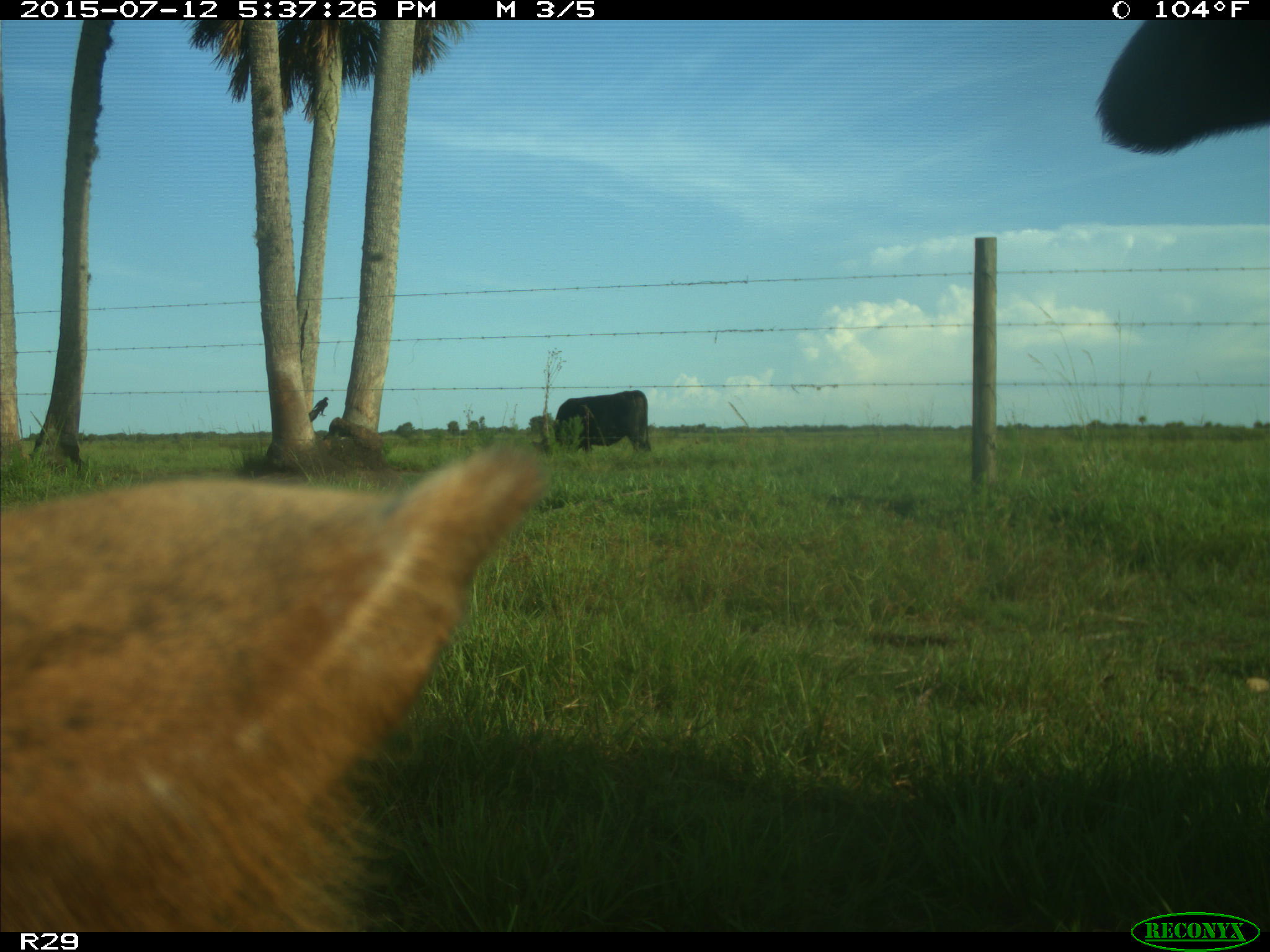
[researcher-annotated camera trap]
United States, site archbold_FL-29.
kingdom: Animalia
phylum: Chordata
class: Mammalia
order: Artiodactyla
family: Bovidae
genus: Bos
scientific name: Bos taurus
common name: domestic cow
Bos taurus (domestic cow).